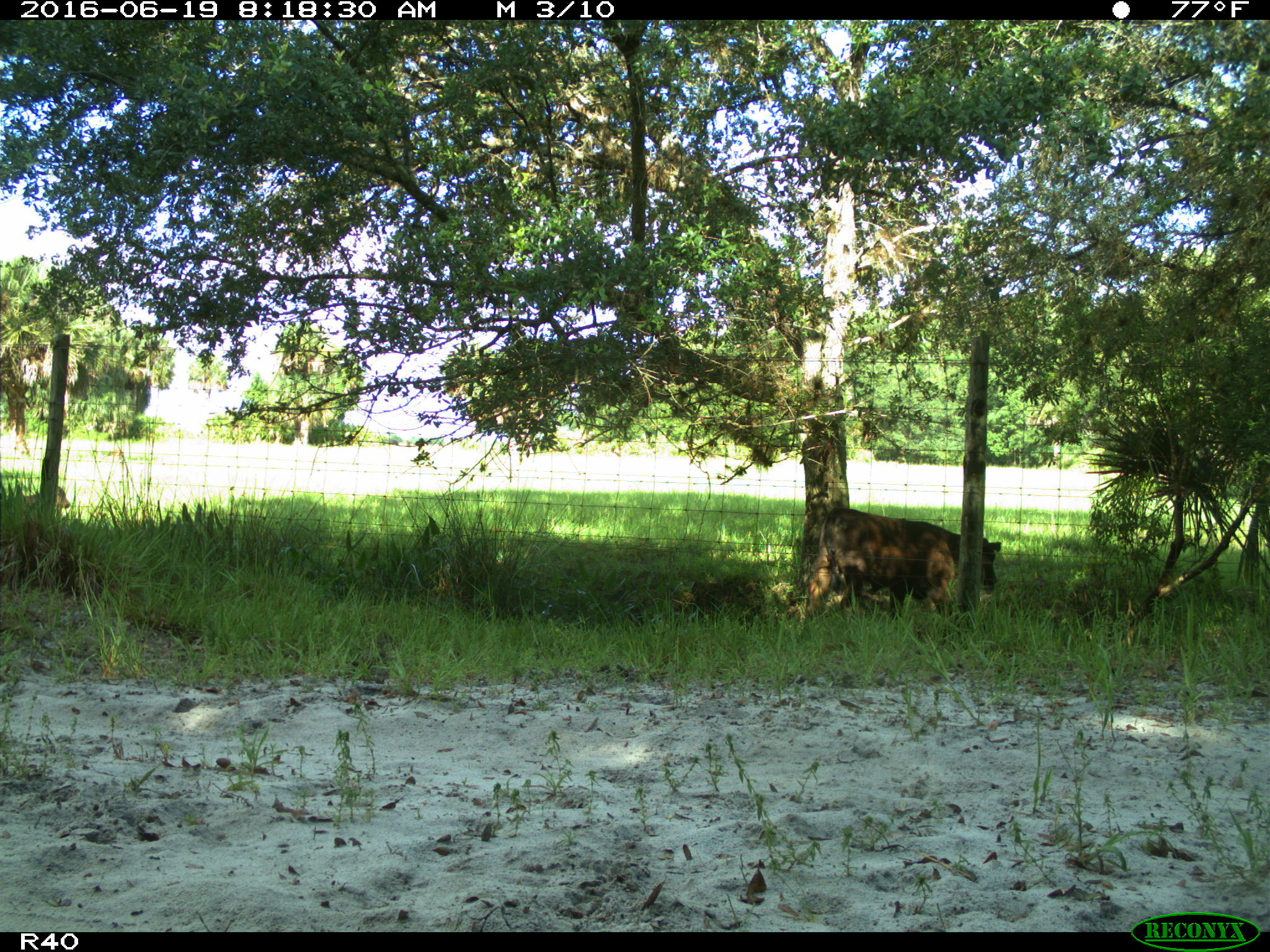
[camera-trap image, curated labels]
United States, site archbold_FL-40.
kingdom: Animalia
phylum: Chordata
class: Mammalia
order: Artiodactyla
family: Bovidae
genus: Bos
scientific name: Bos taurus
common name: domestic cow